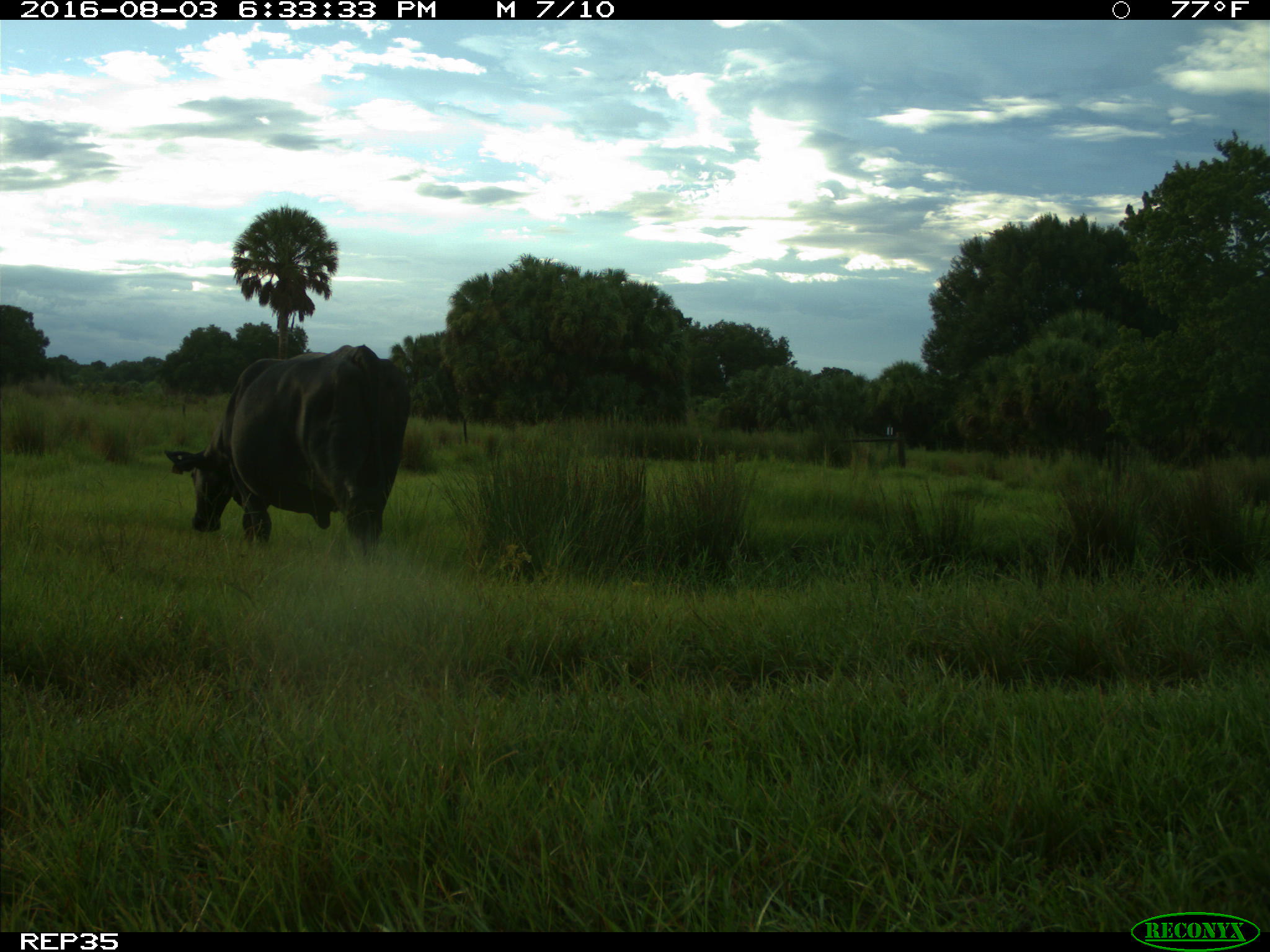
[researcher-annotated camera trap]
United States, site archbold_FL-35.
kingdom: Animalia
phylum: Chordata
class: Mammalia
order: Artiodactyla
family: Bovidae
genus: Bos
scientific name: Bos taurus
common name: domestic cow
Bos taurus (domestic cow).